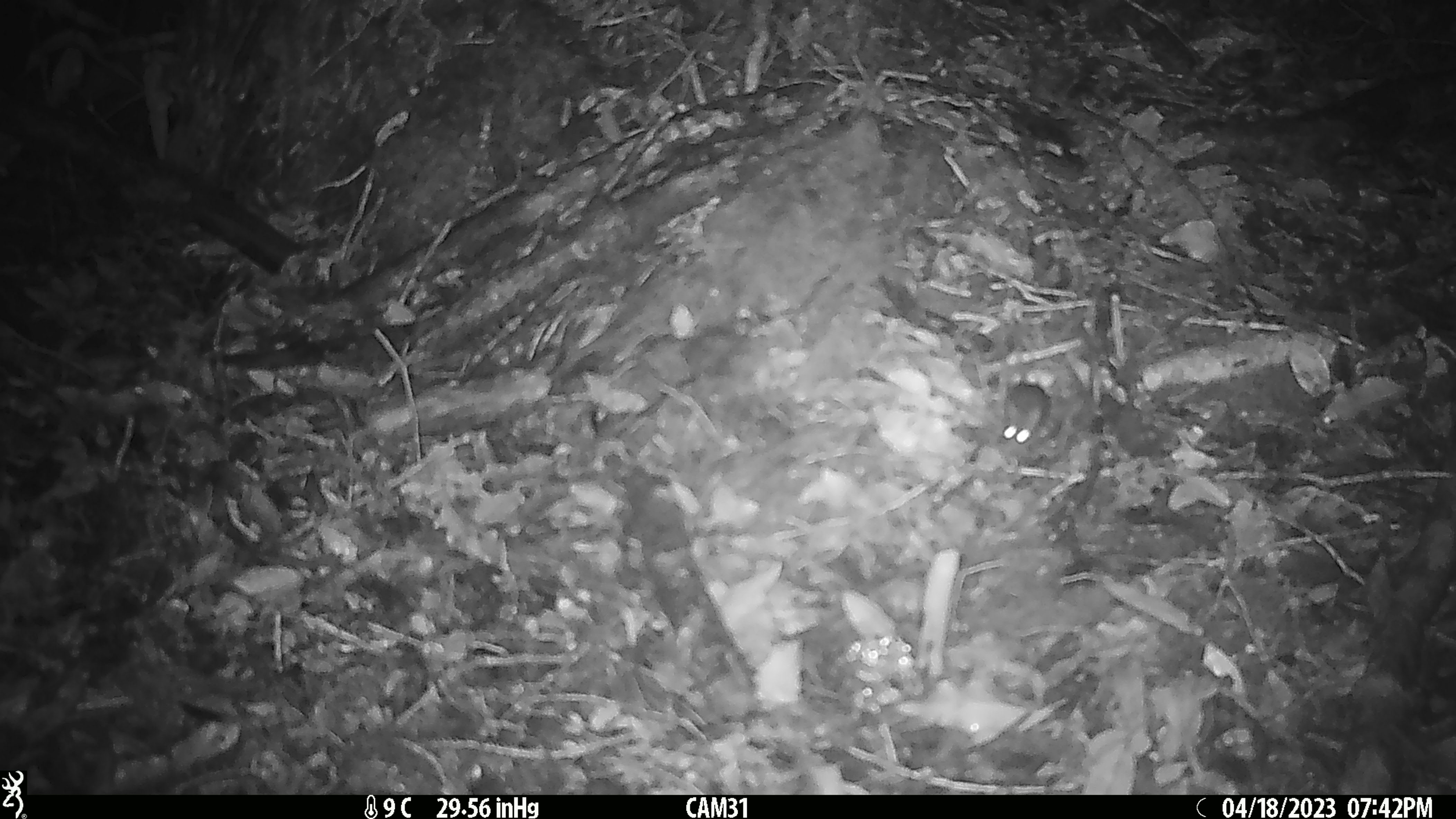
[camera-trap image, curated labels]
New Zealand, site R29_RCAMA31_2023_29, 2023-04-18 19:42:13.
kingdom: Animalia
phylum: Chordata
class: Mammalia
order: Rodentia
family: Muridae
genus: Mus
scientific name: Mus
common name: mouse